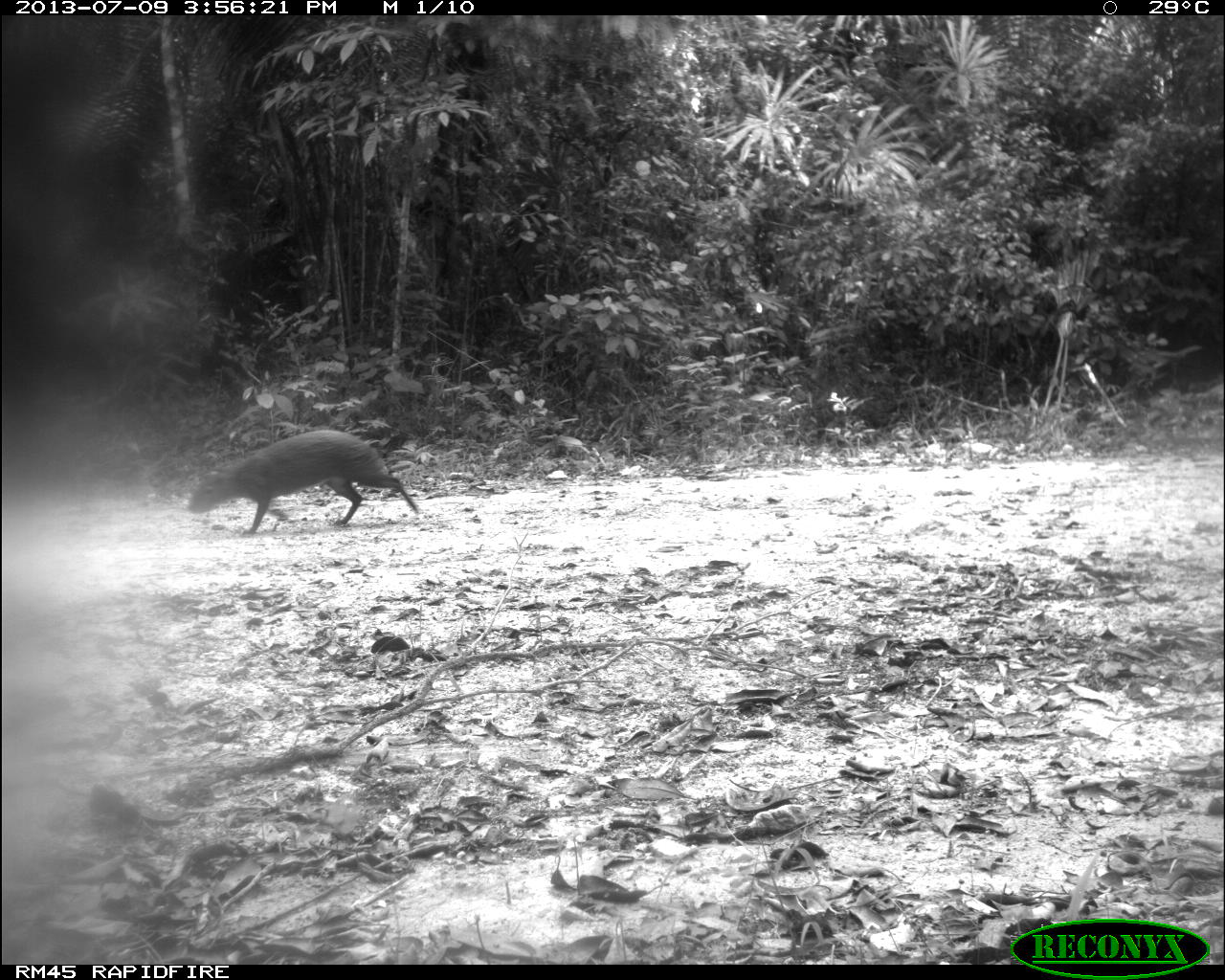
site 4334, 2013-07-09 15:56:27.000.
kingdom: Animalia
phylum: Chordata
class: Mammalia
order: Rodentia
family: Dasyproctidae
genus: Dasyprocta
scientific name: Dasyprocta punctata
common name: central american agouti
Dasyprocta punctata (central american agouti), count 1.